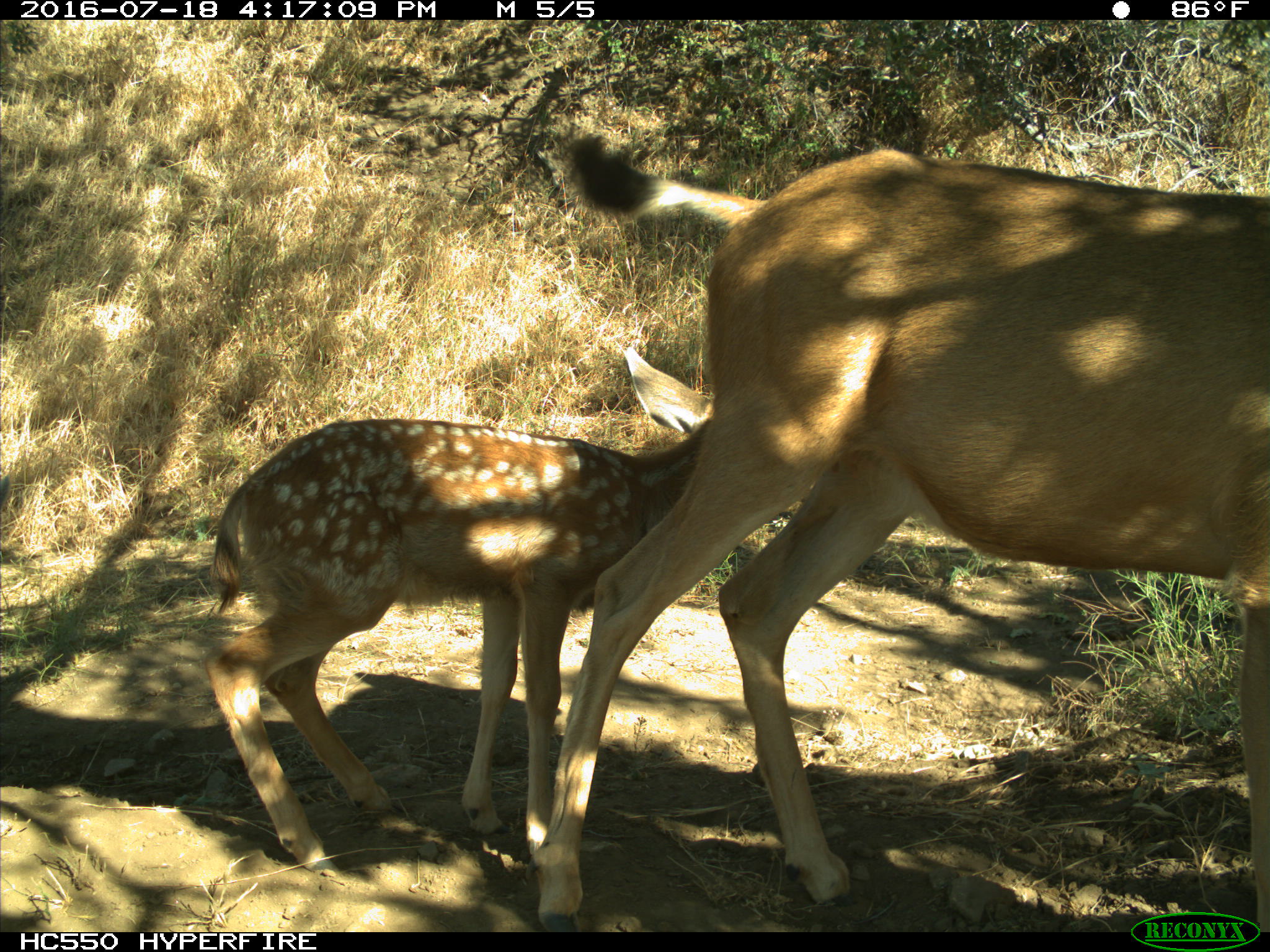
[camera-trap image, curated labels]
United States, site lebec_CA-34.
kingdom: Animalia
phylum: Chordata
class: Mammalia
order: Artiodactyla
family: Cervidae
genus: Odocoileus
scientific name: Odocoileus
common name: deer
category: unidentified deer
Unidentified deer (deer) (Odocoileus).